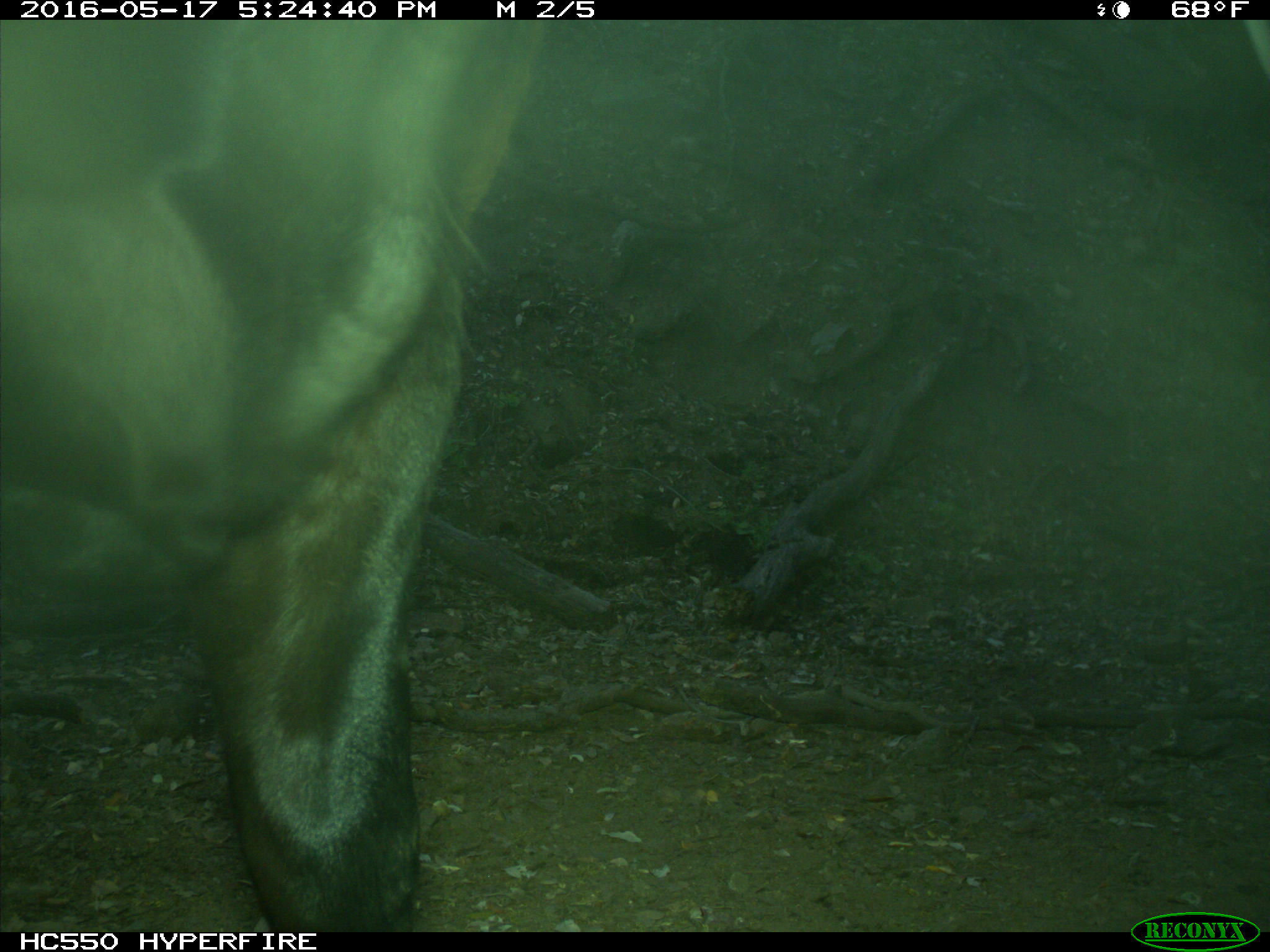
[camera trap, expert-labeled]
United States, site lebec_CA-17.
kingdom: Animalia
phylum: Chordata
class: Mammalia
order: Artiodactyla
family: Bovidae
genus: Bos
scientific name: Bos taurus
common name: domestic cow